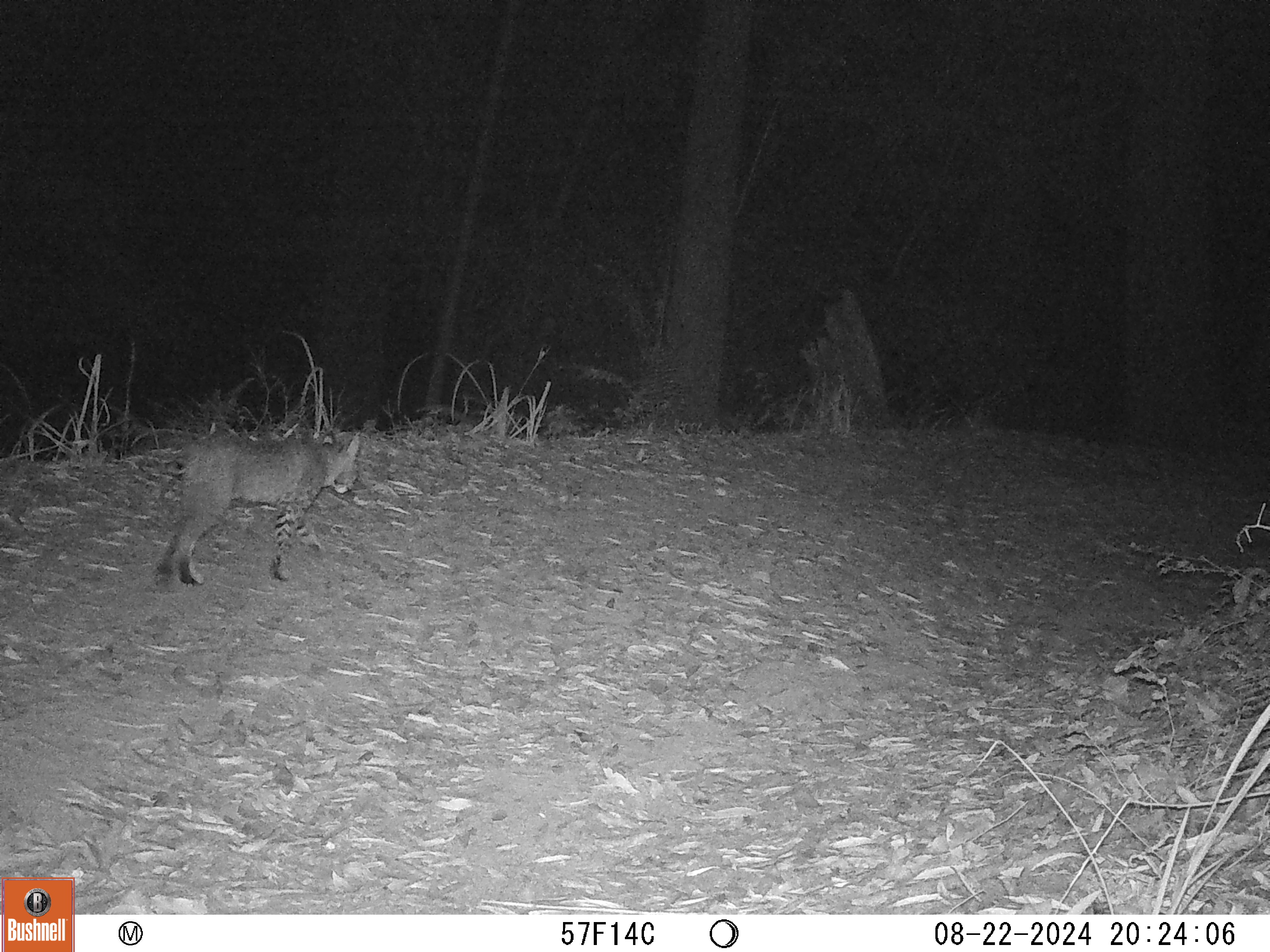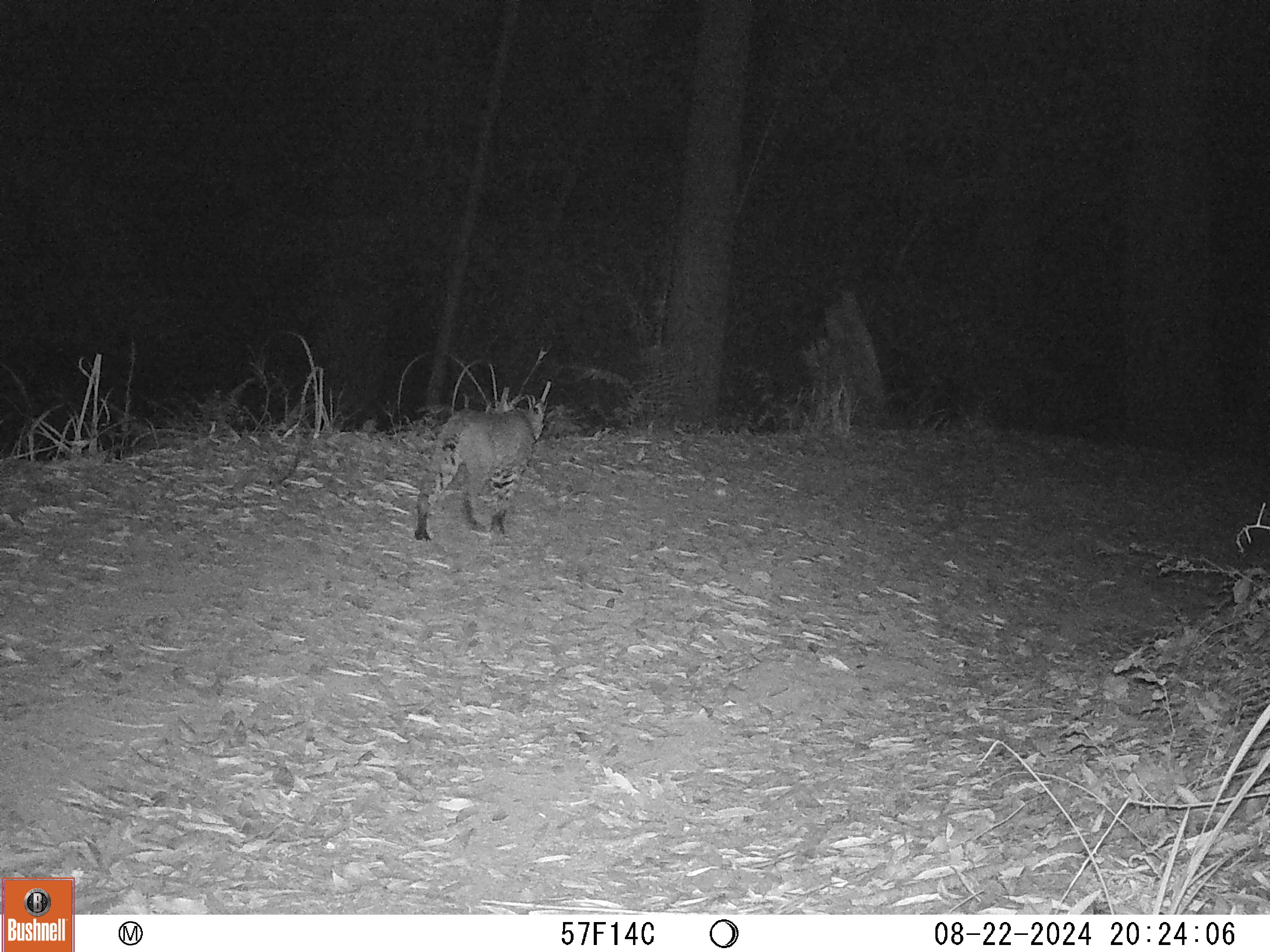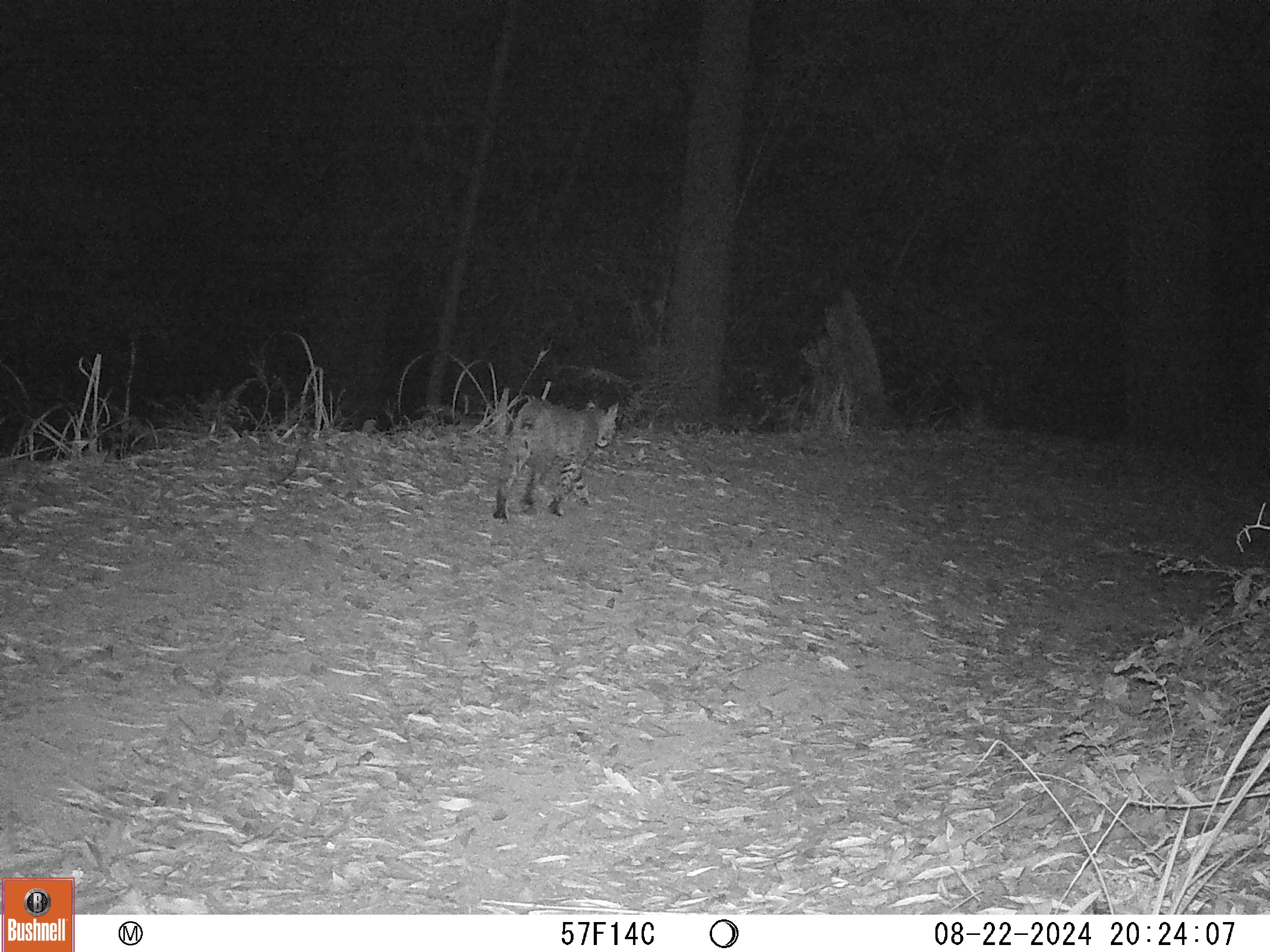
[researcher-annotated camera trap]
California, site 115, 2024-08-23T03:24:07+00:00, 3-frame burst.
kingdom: Animalia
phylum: Chordata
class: Mammalia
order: Carnivora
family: Felidae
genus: Lynx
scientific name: Lynx rufus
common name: bobcat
Bobcat (Lynx rufus).